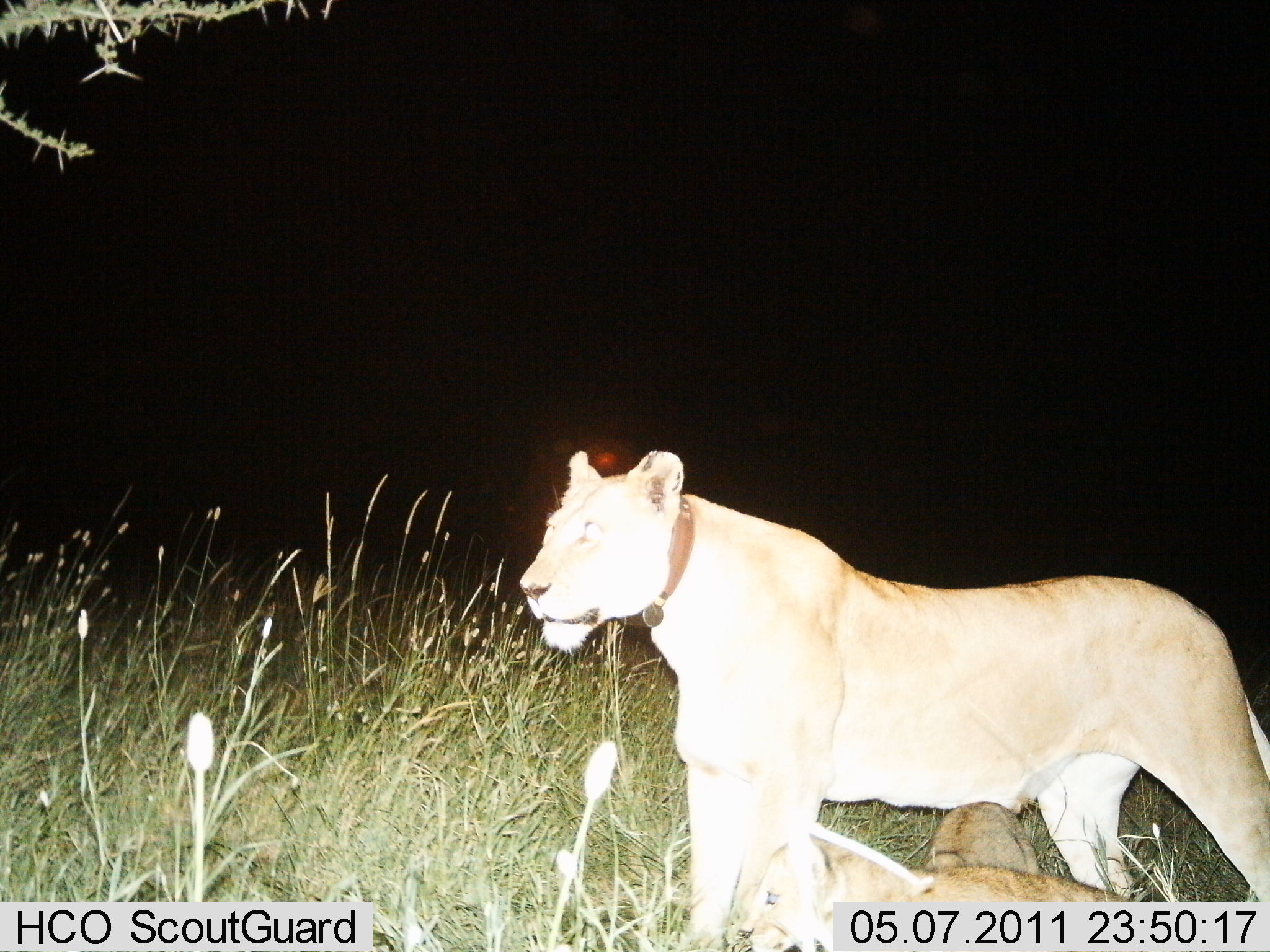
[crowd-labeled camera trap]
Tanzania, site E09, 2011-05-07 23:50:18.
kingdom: Animalia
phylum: Chordata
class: Mammalia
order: Carnivora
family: Felidae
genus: Panthera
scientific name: Panthera leo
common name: lion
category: lionfemale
Lionfemale (lion) (Panthera leo), count 2. Behavior (volunteer vote fractions): standing 92%, resting 31%, moving 8%, interacting 0%. Young present (vote fraction): 8%. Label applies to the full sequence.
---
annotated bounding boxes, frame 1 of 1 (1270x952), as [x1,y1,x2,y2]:
animal: [516,450,1270,951]; [722,800,1137,946]